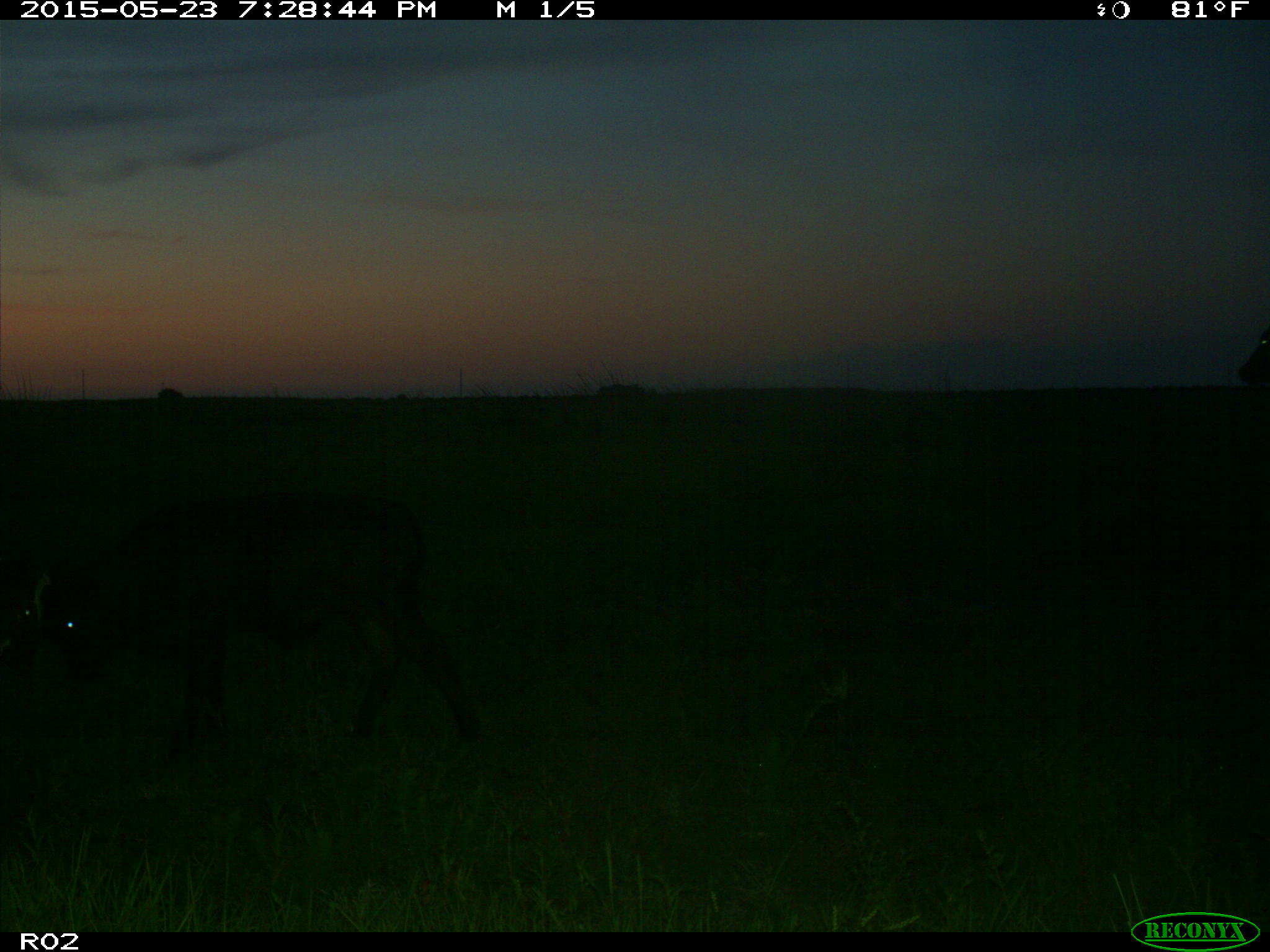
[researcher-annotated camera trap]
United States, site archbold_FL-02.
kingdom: Animalia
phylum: Chordata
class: Mammalia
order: Artiodactyla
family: Bovidae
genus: Bos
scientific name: Bos taurus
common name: domestic cow